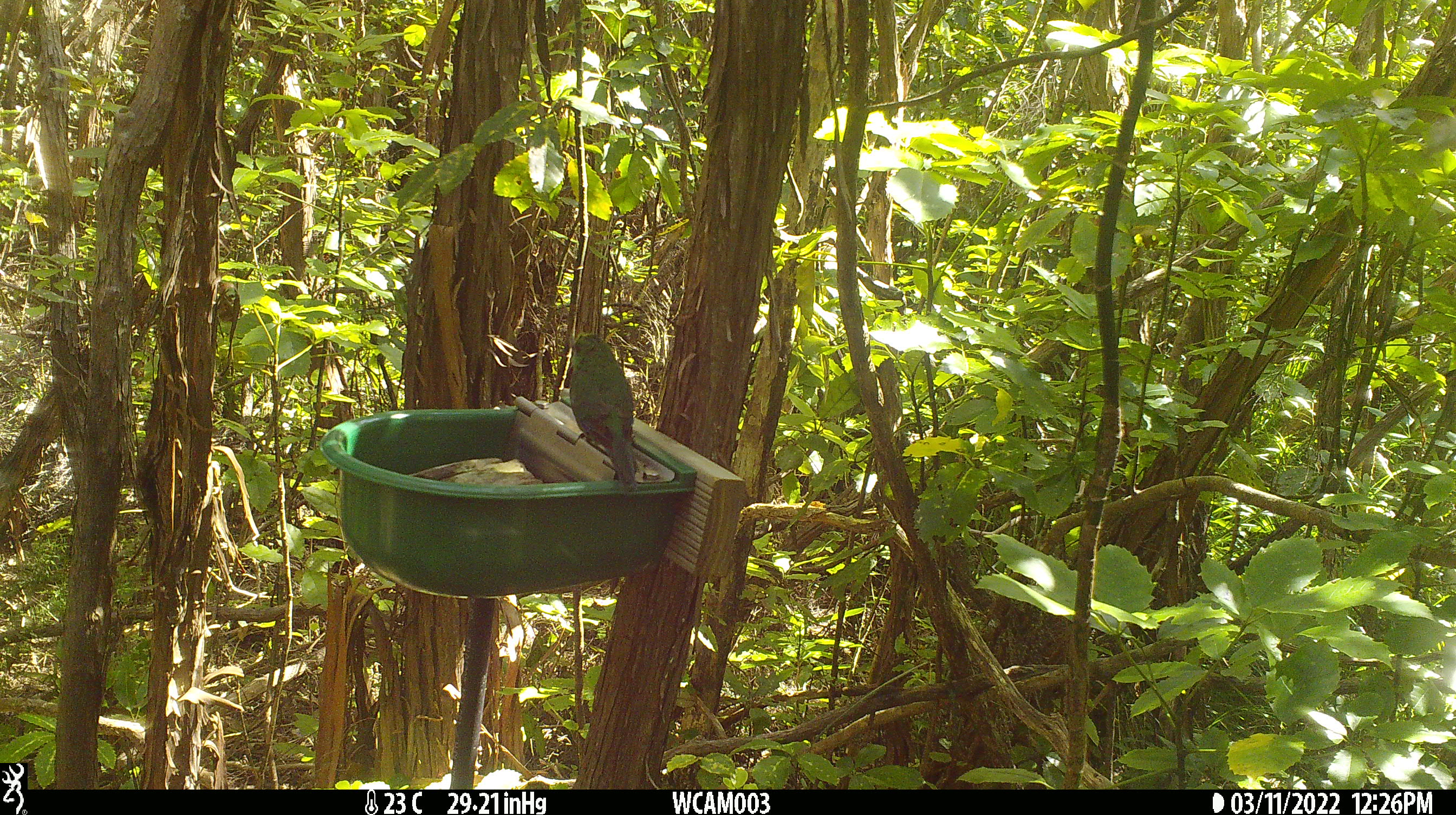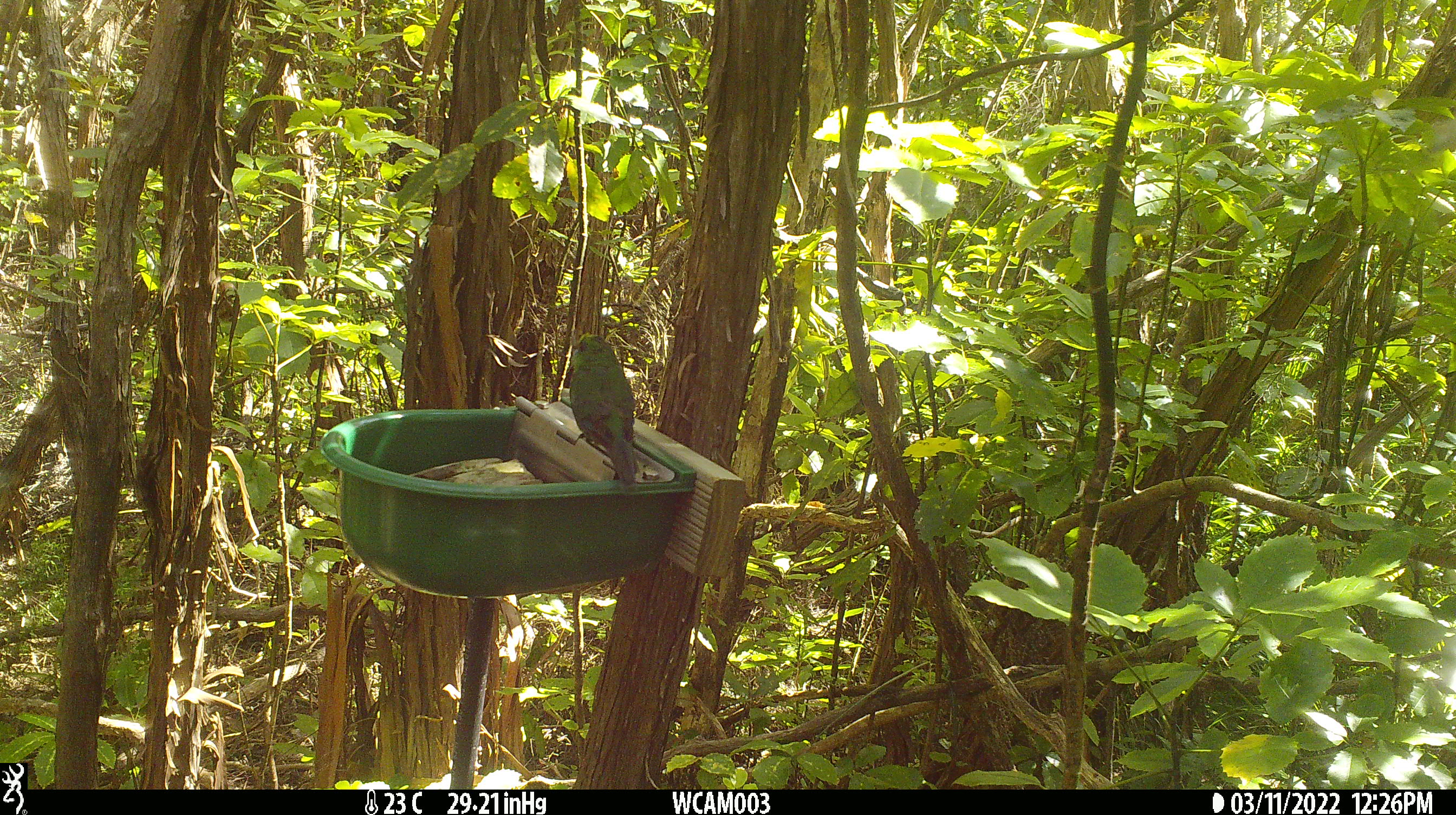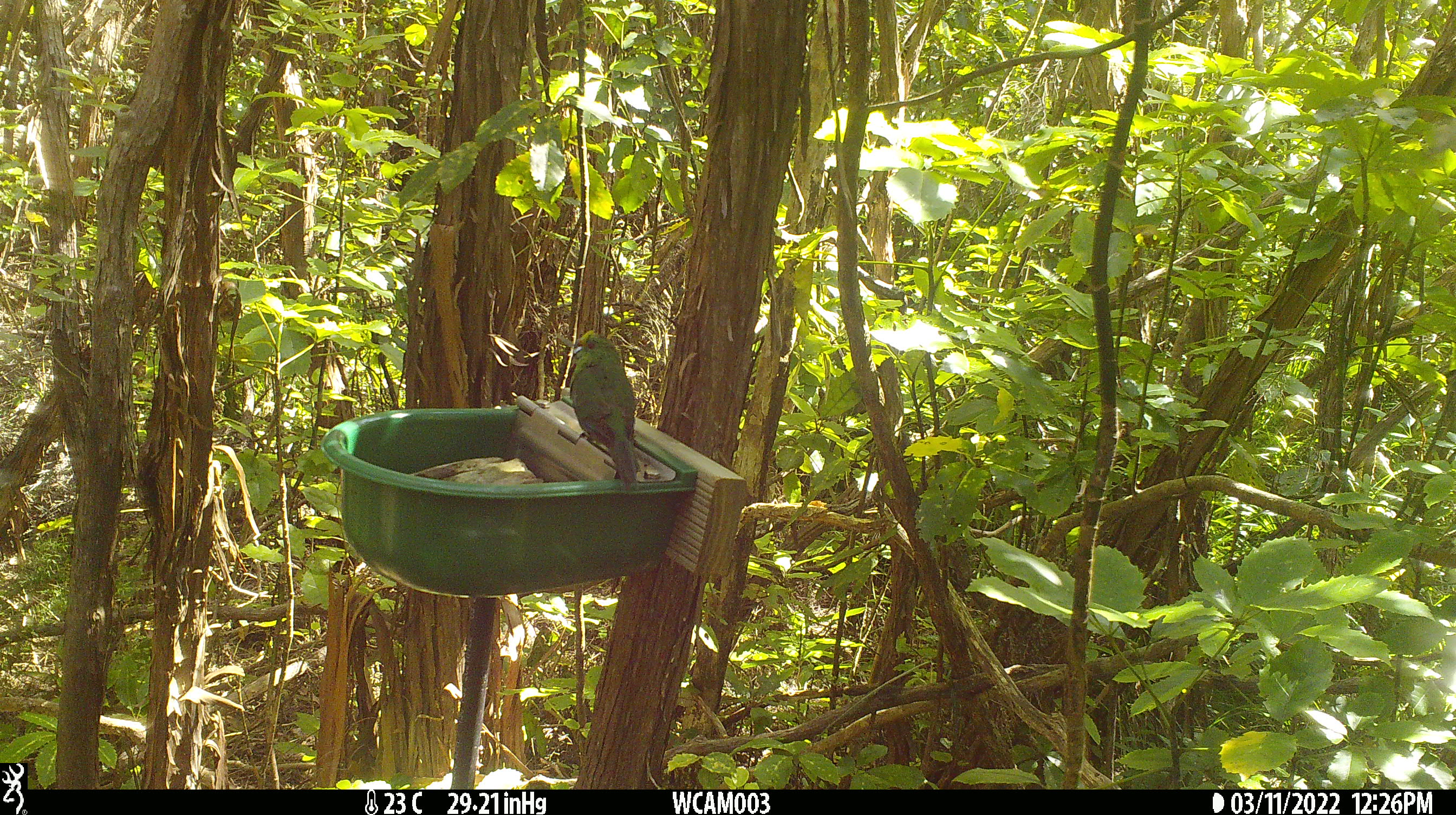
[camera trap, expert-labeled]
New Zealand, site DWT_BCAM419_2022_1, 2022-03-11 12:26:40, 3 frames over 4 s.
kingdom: Animalia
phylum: Chordata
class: Aves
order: Psittaciformes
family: Psittaculidae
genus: Cyanoramphus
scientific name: Cyanoramphus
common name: parakeet